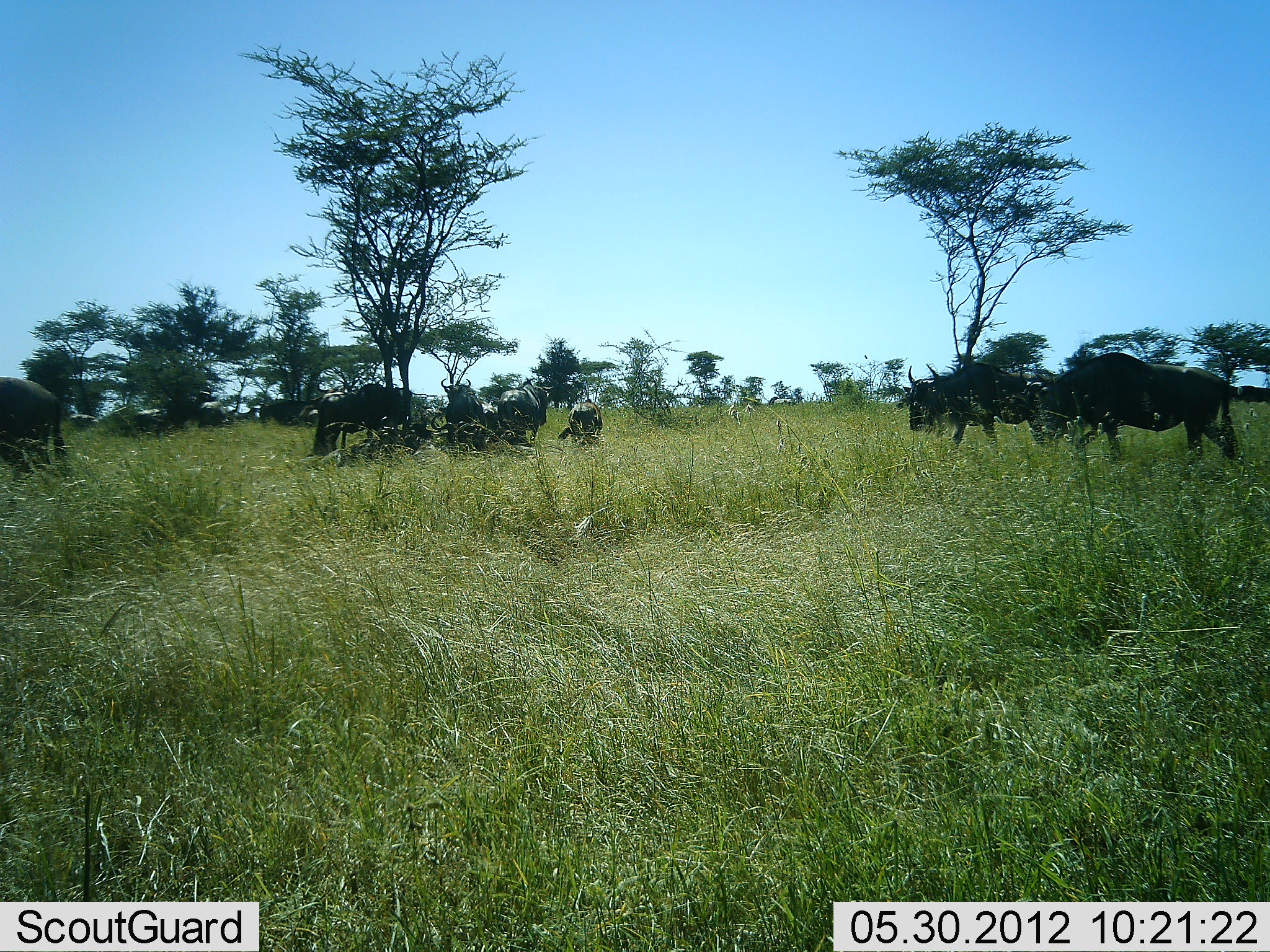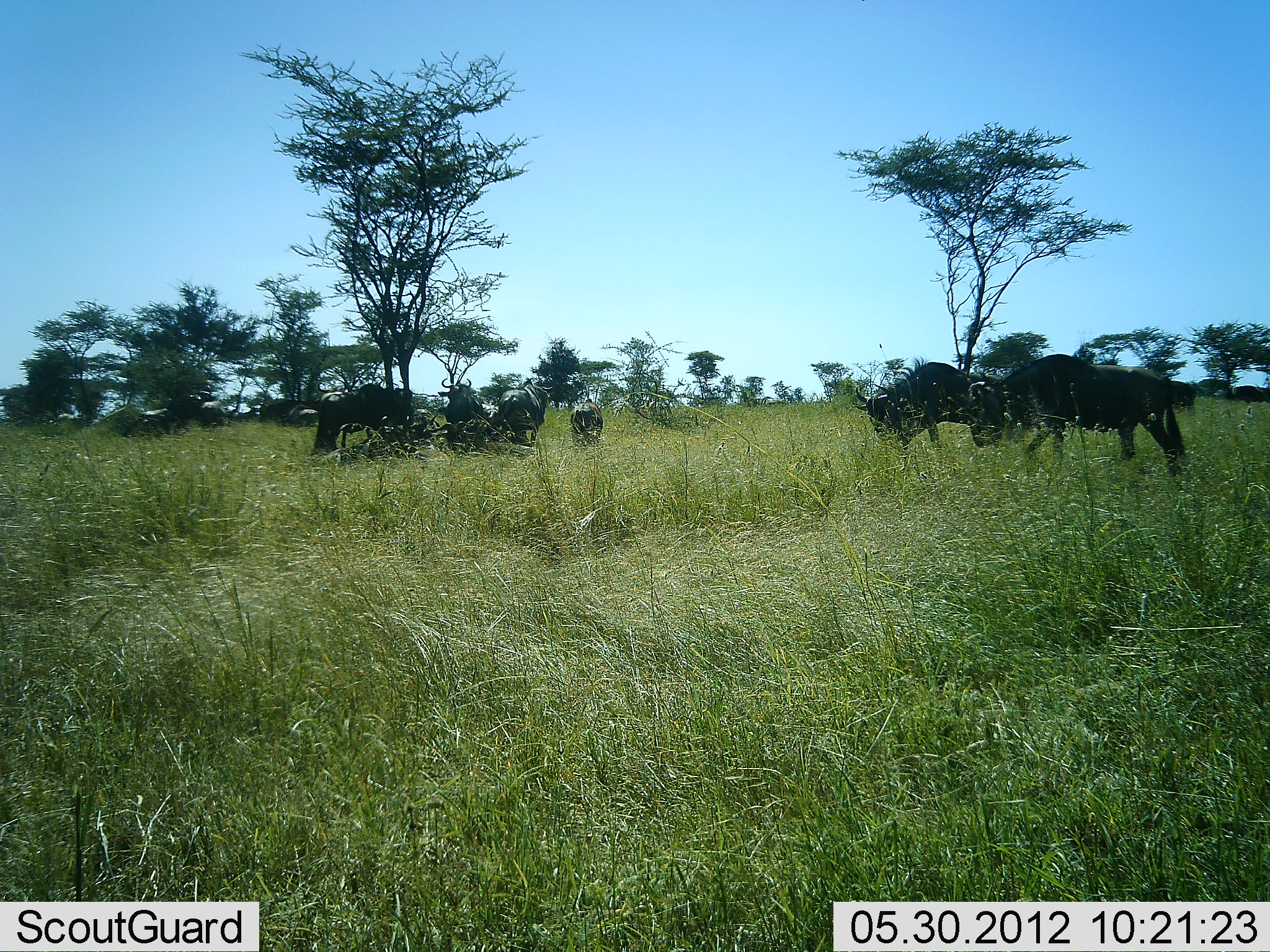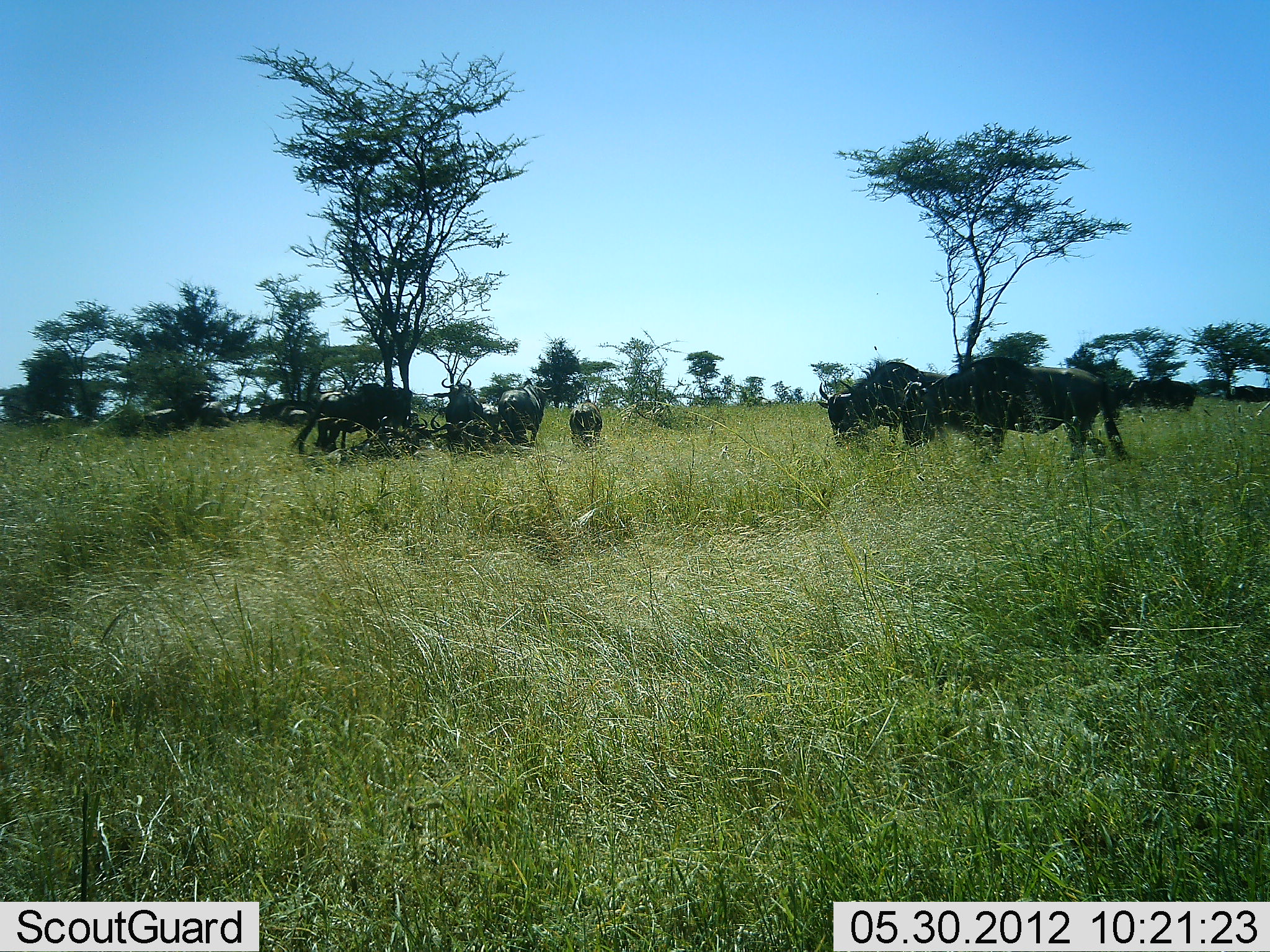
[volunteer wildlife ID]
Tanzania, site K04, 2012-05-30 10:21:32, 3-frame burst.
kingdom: Animalia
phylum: Chordata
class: Mammalia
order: Artiodactyla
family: Bovidae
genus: Connochaetes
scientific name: Connochaetes taurinus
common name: blue wildebeest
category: wildebeest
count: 11-50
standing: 40%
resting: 30%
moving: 90%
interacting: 0%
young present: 0%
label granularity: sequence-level